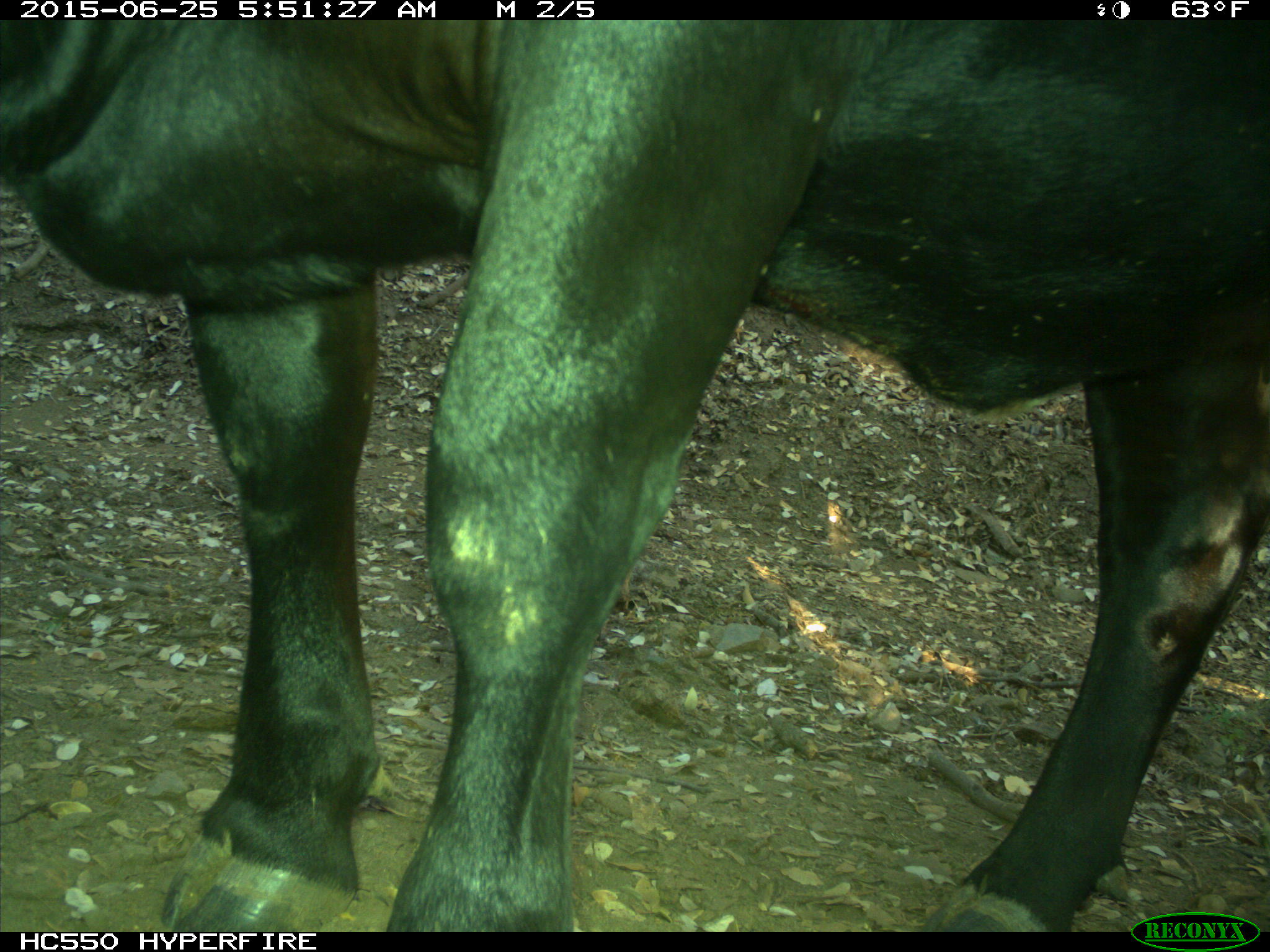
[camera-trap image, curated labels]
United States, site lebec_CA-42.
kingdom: Animalia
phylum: Chordata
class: Mammalia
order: Artiodactyla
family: Bovidae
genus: Bos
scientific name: Bos taurus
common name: domestic cow